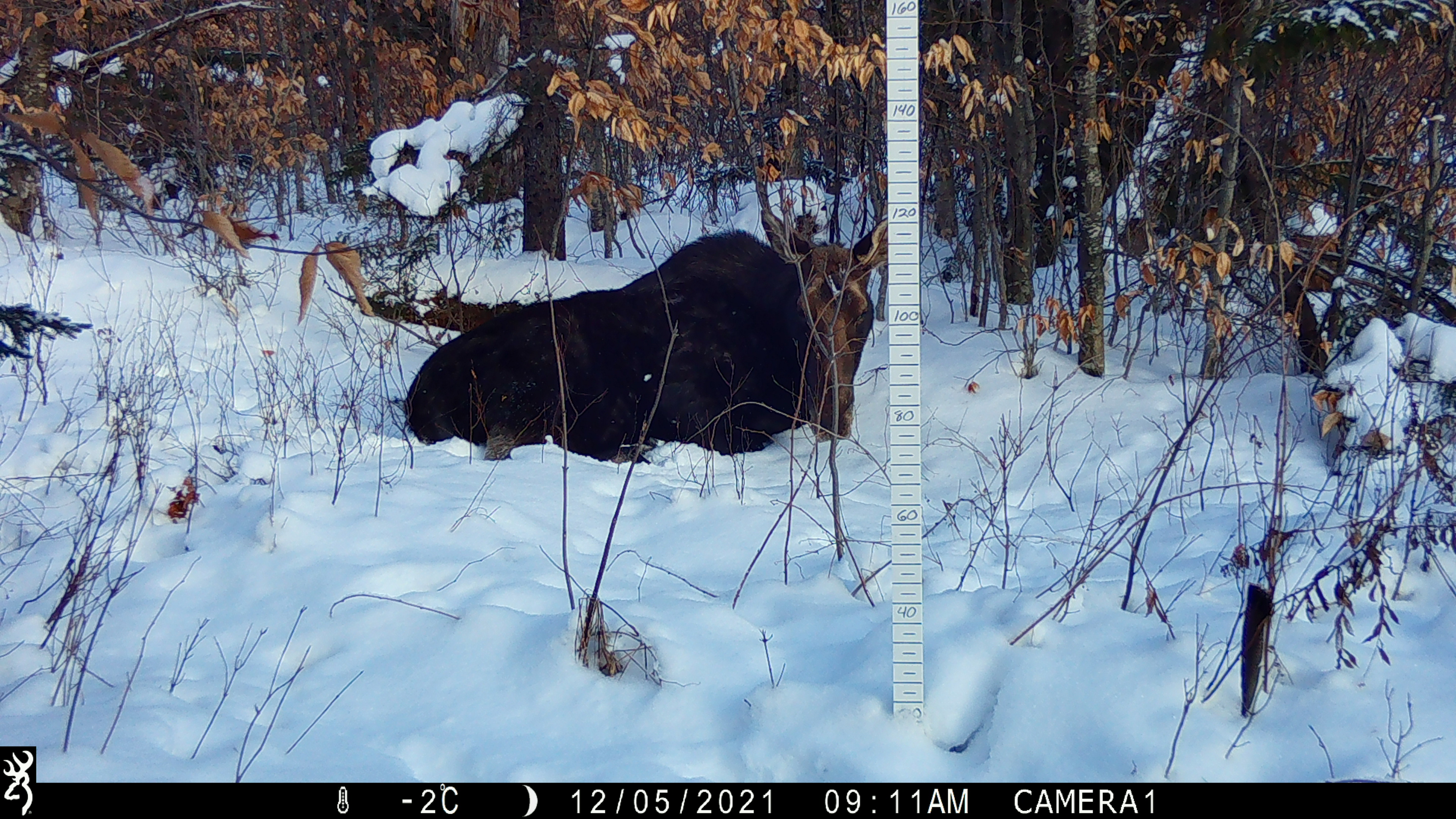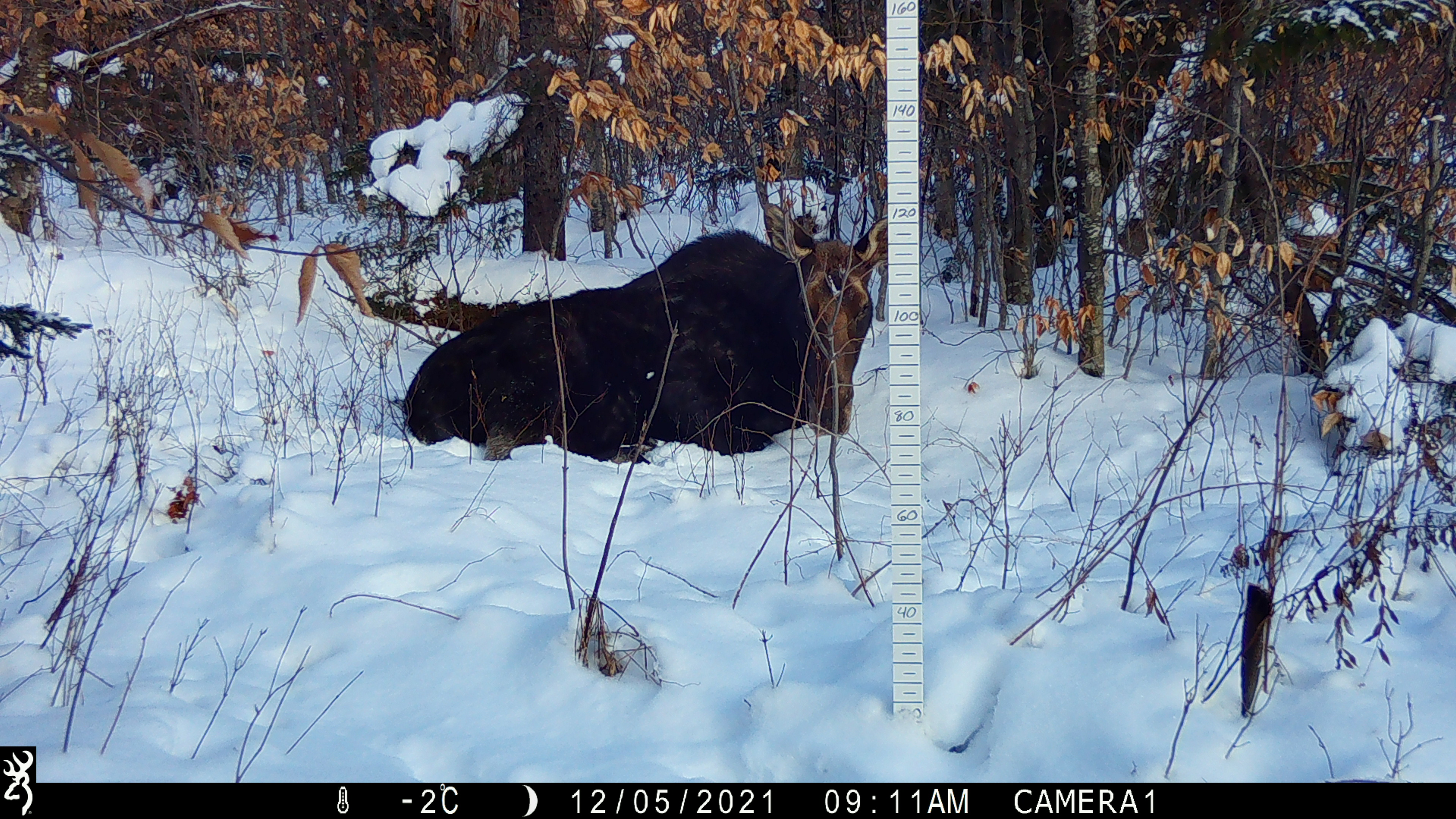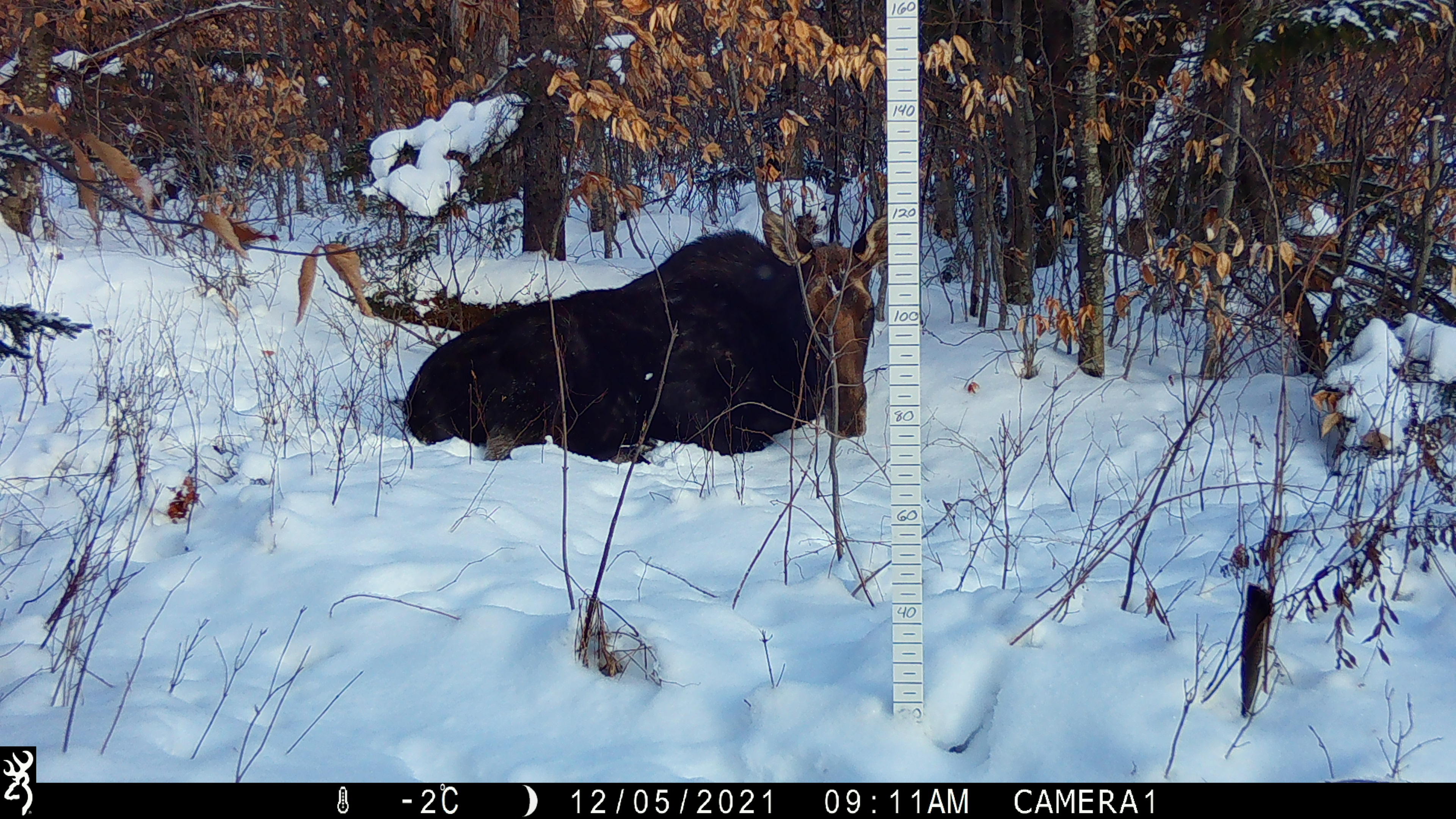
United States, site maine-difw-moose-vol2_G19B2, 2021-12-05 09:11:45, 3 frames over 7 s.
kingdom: Animalia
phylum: Chordata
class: Mammalia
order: Artiodactyla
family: Cervidae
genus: Alces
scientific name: Alces alces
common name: moose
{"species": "moose (Alces alces)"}